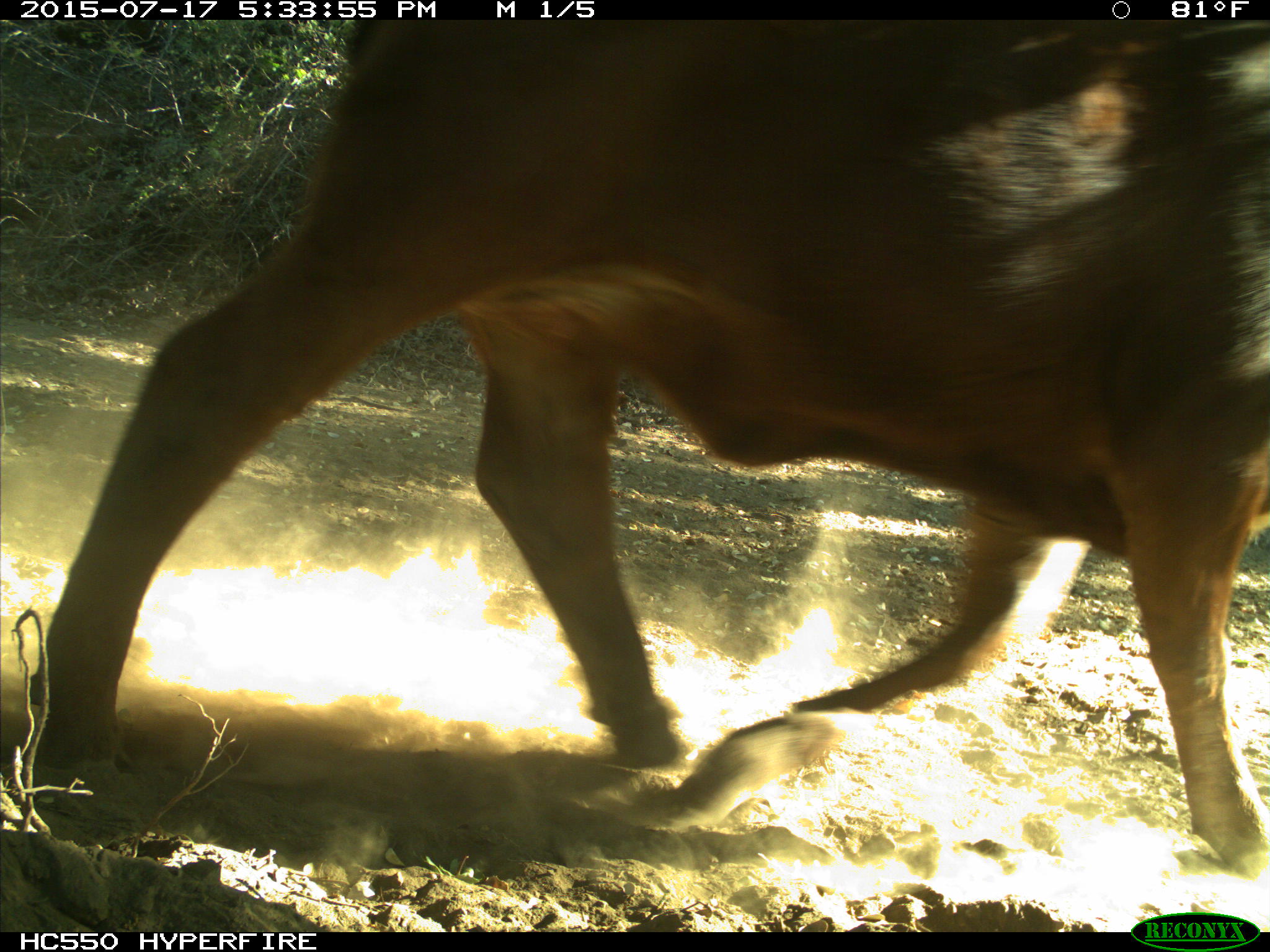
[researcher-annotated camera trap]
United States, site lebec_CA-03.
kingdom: Animalia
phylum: Chordata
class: Mammalia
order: Artiodactyla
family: Bovidae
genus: Bos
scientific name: Bos taurus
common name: domestic cow